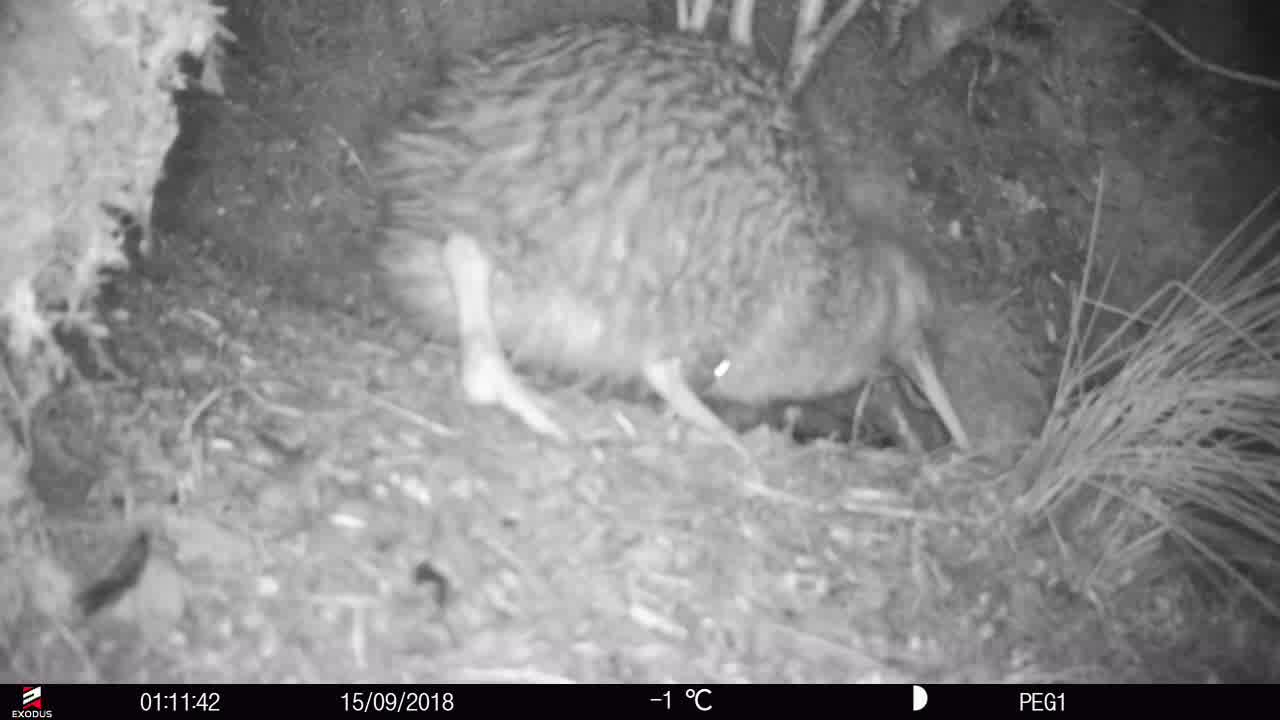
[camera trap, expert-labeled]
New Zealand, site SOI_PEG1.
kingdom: Animalia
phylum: Chordata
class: Aves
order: Apterygiformes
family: Apterygidae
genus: Apteryx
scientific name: Apteryx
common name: kiwi